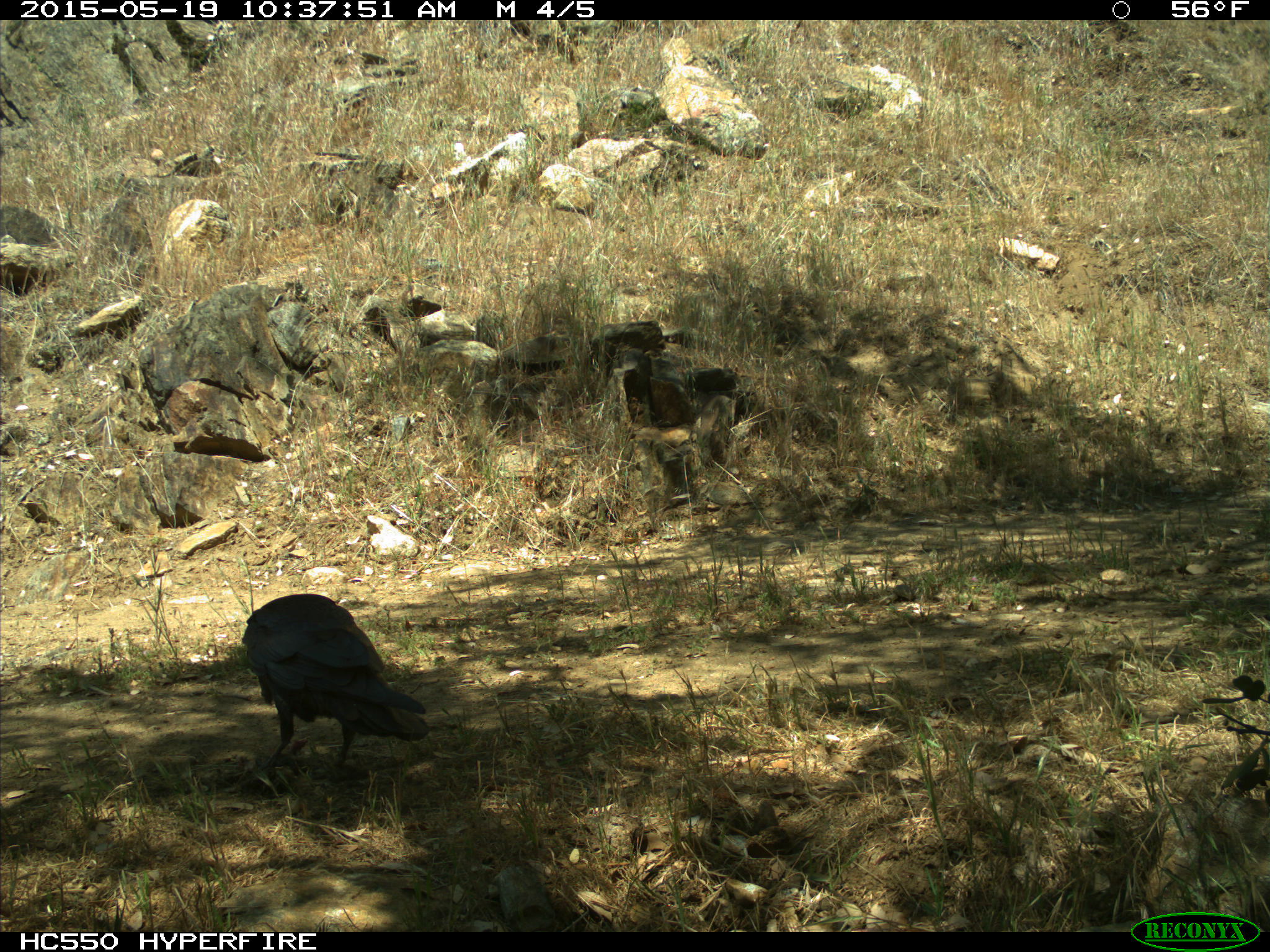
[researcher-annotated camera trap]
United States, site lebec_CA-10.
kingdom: Animalia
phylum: Chordata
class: Aves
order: Passeriformes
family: Corvidae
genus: Corvus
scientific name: Corvus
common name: crows and ravens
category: unidentified corvus